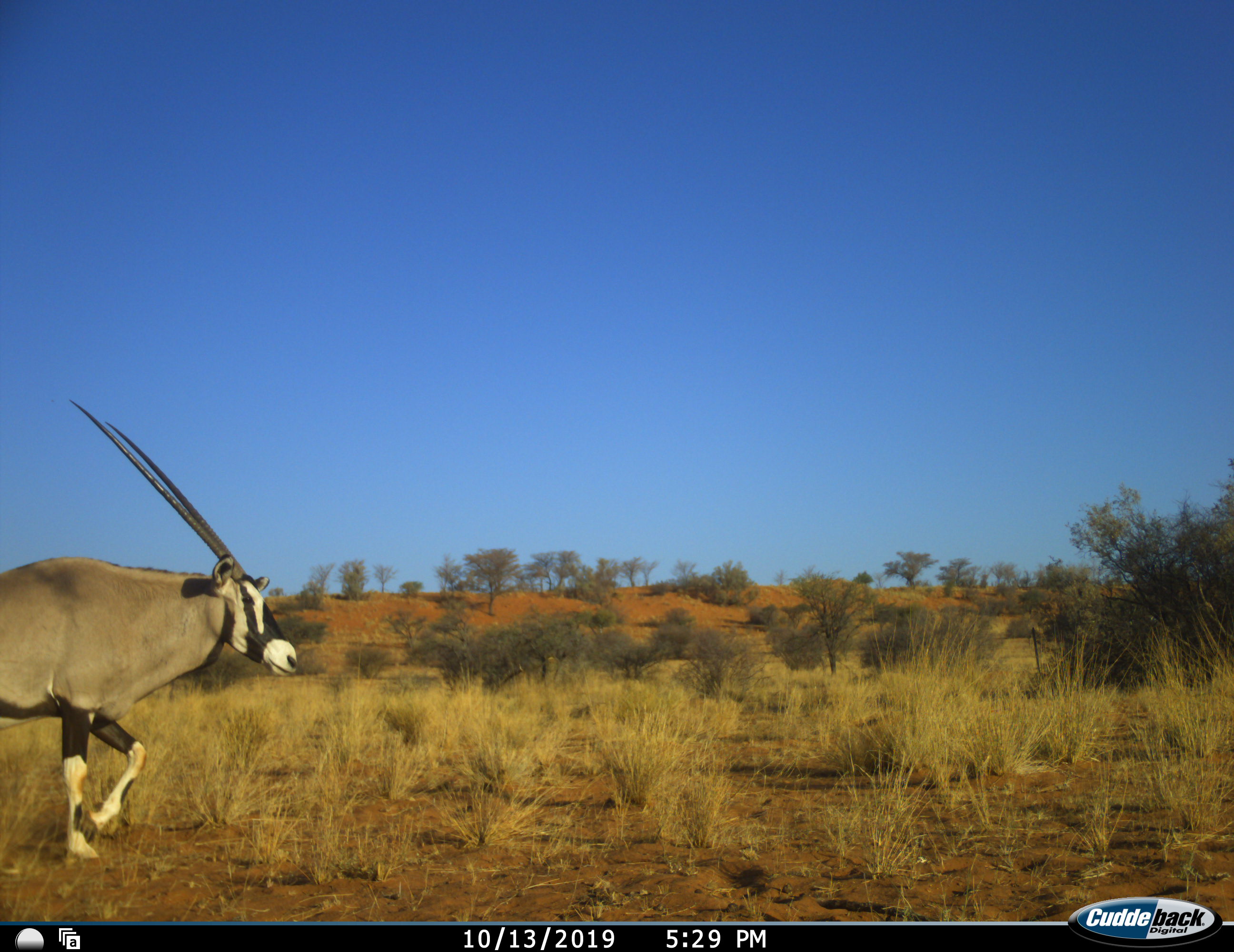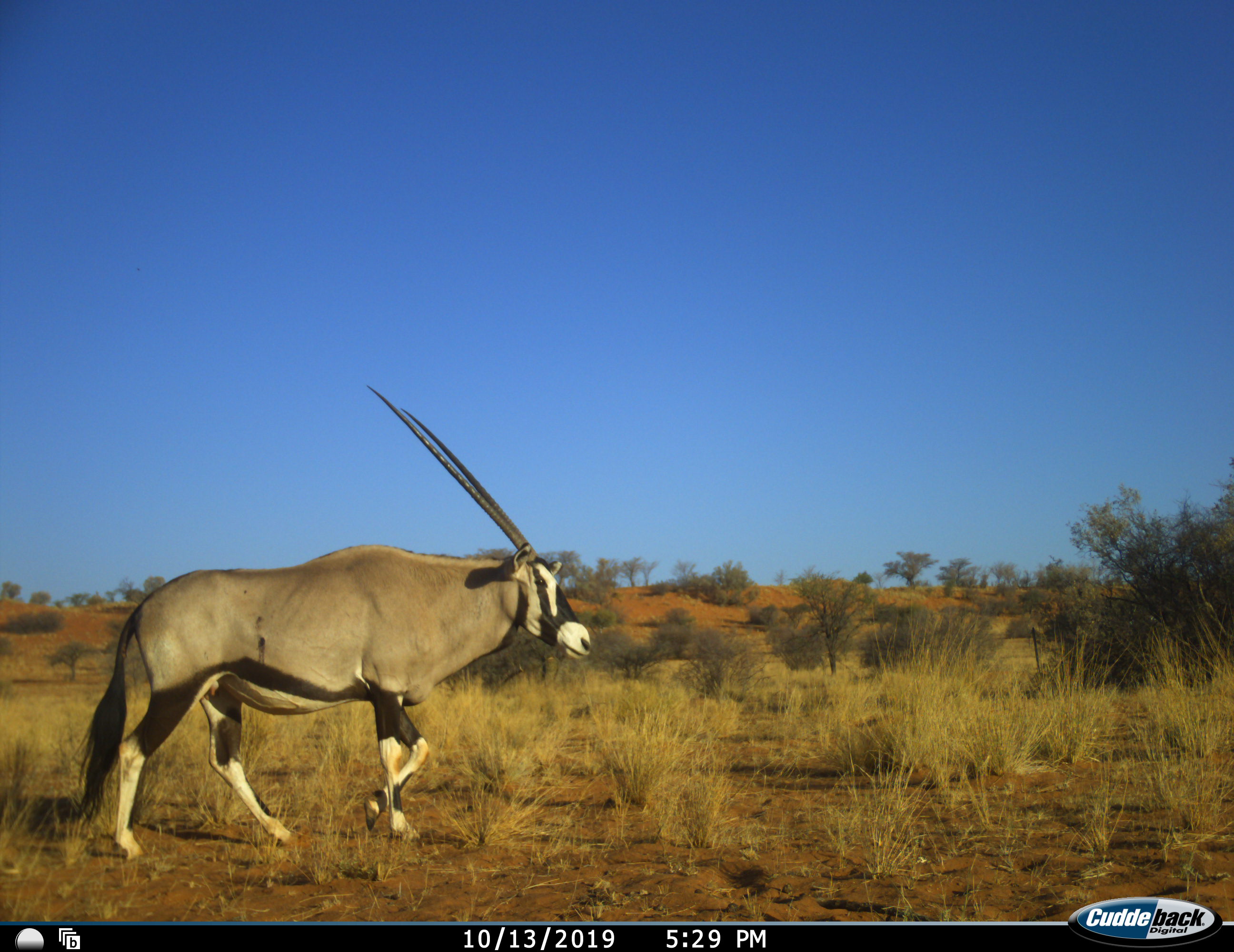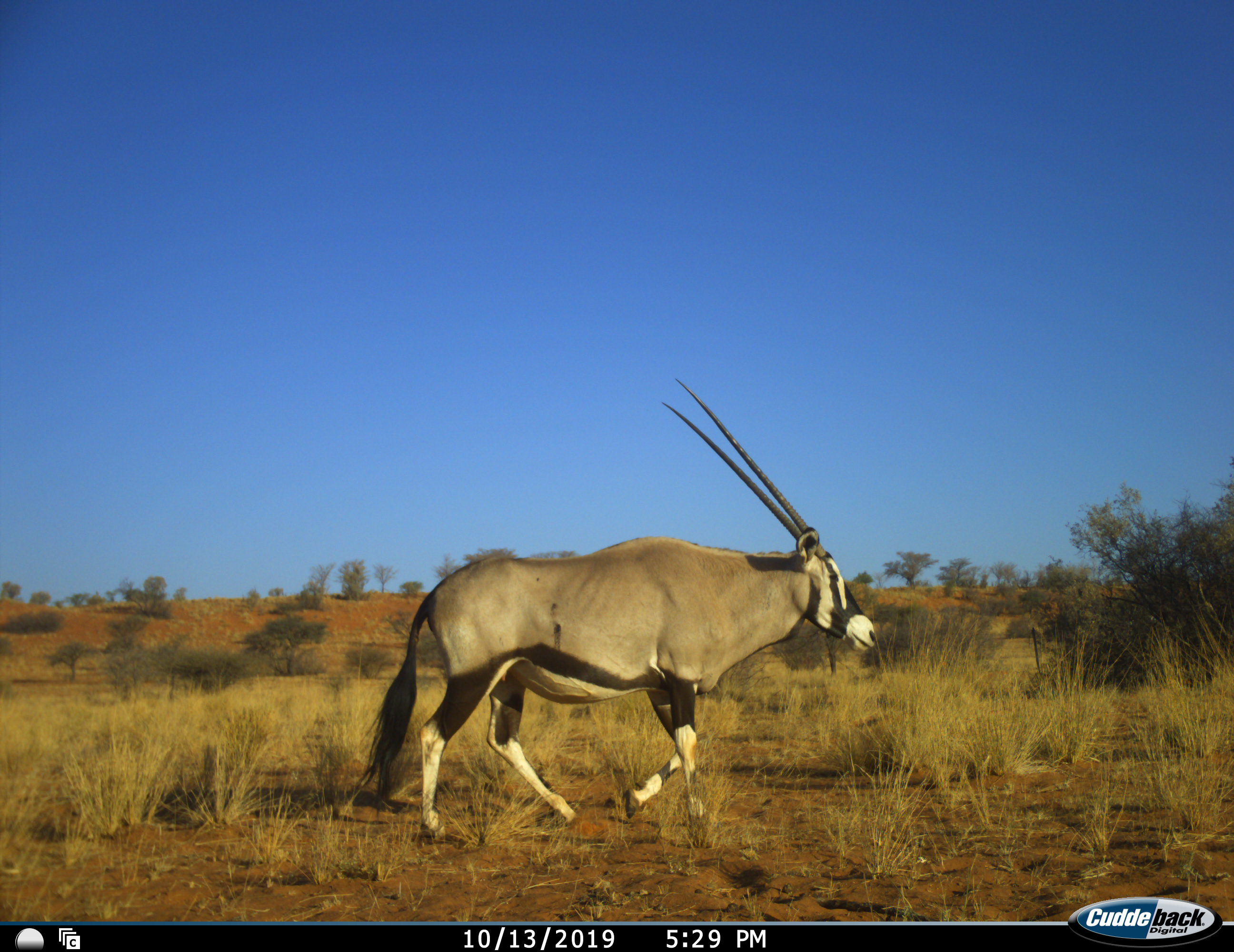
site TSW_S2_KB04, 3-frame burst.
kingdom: Animalia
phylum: Chordata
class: Mammalia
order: Artiodactyla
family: Bovidae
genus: Oryx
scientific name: Oryx gazella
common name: gemsbok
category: oryx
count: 1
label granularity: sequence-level